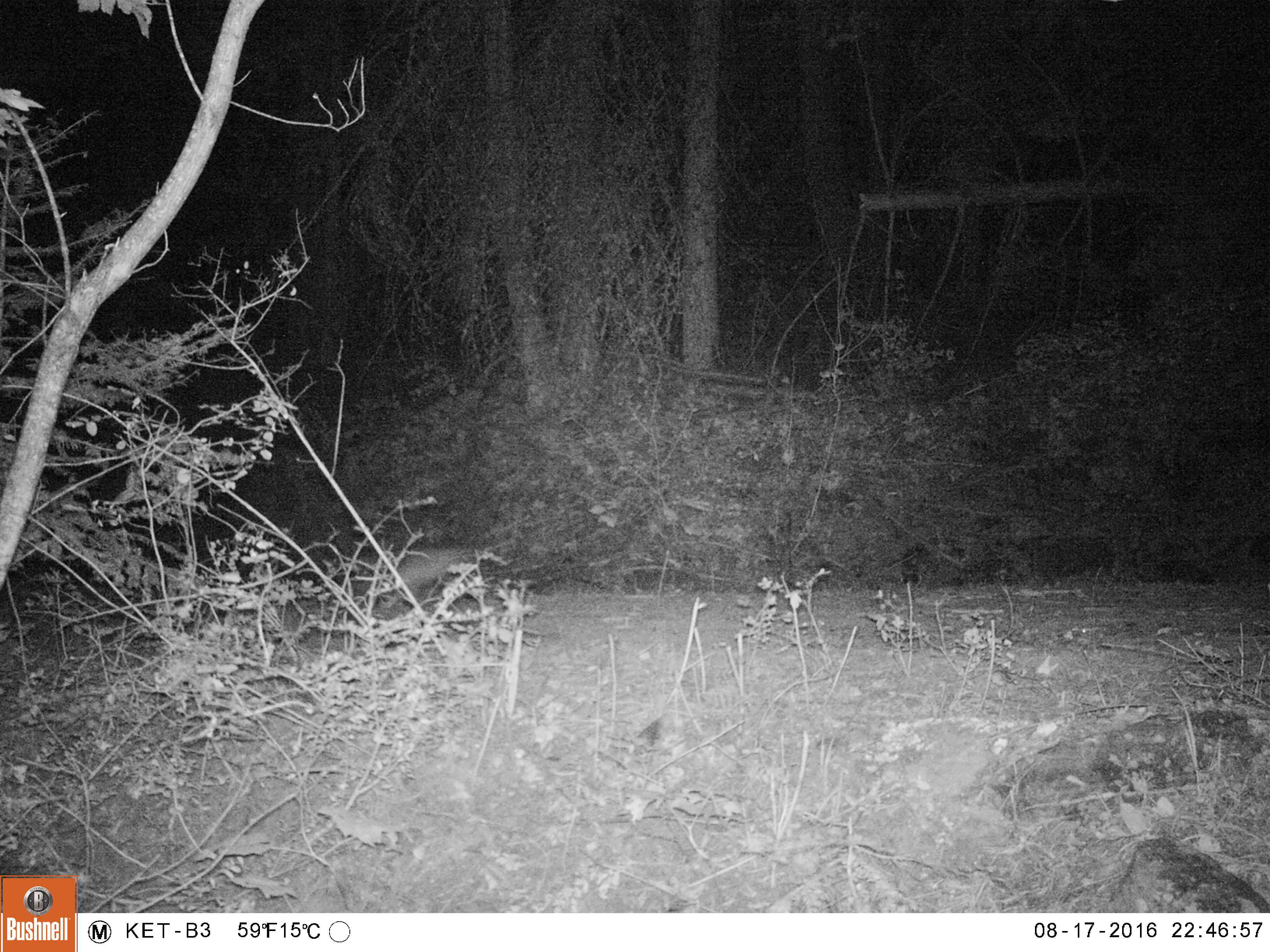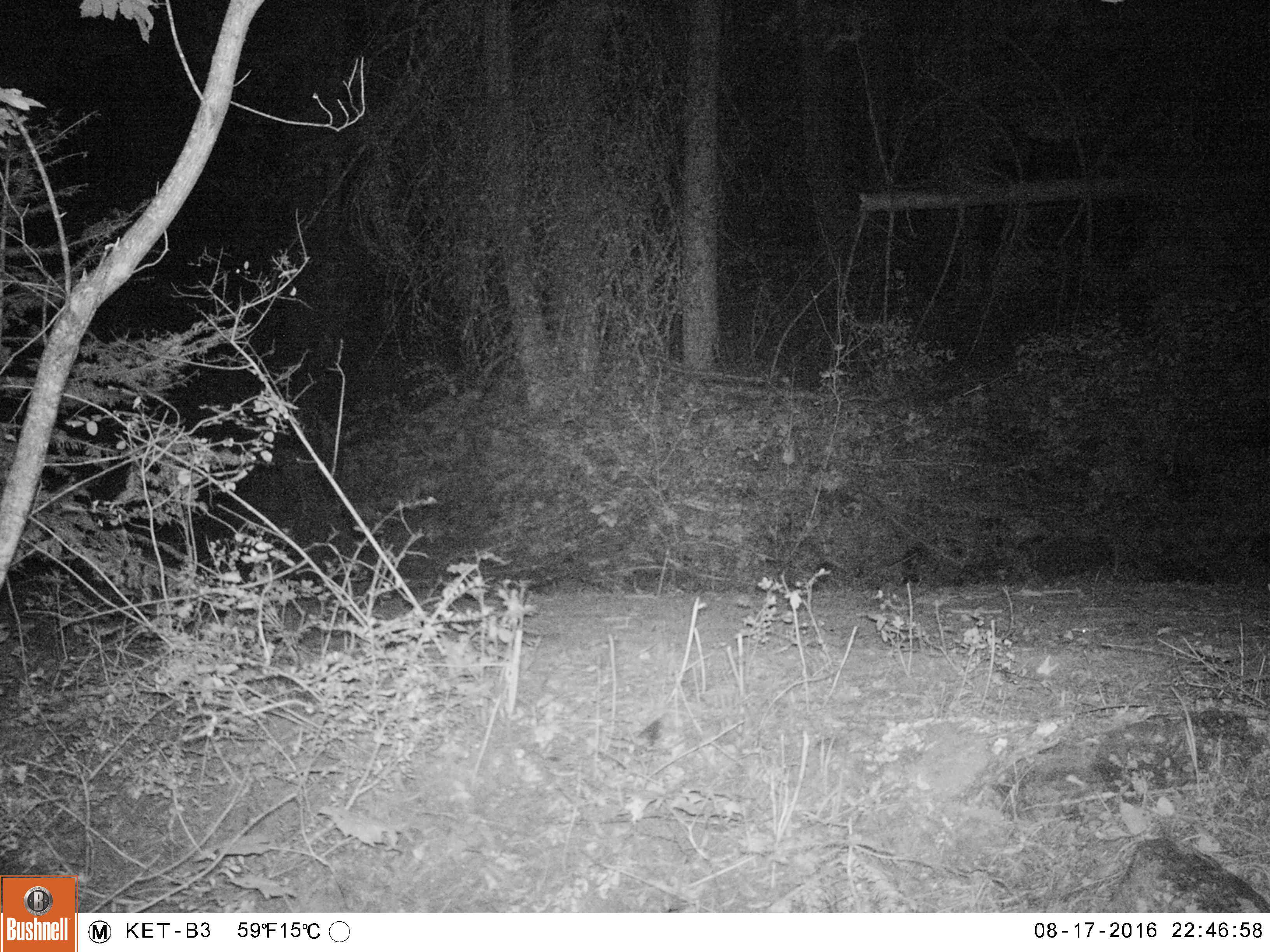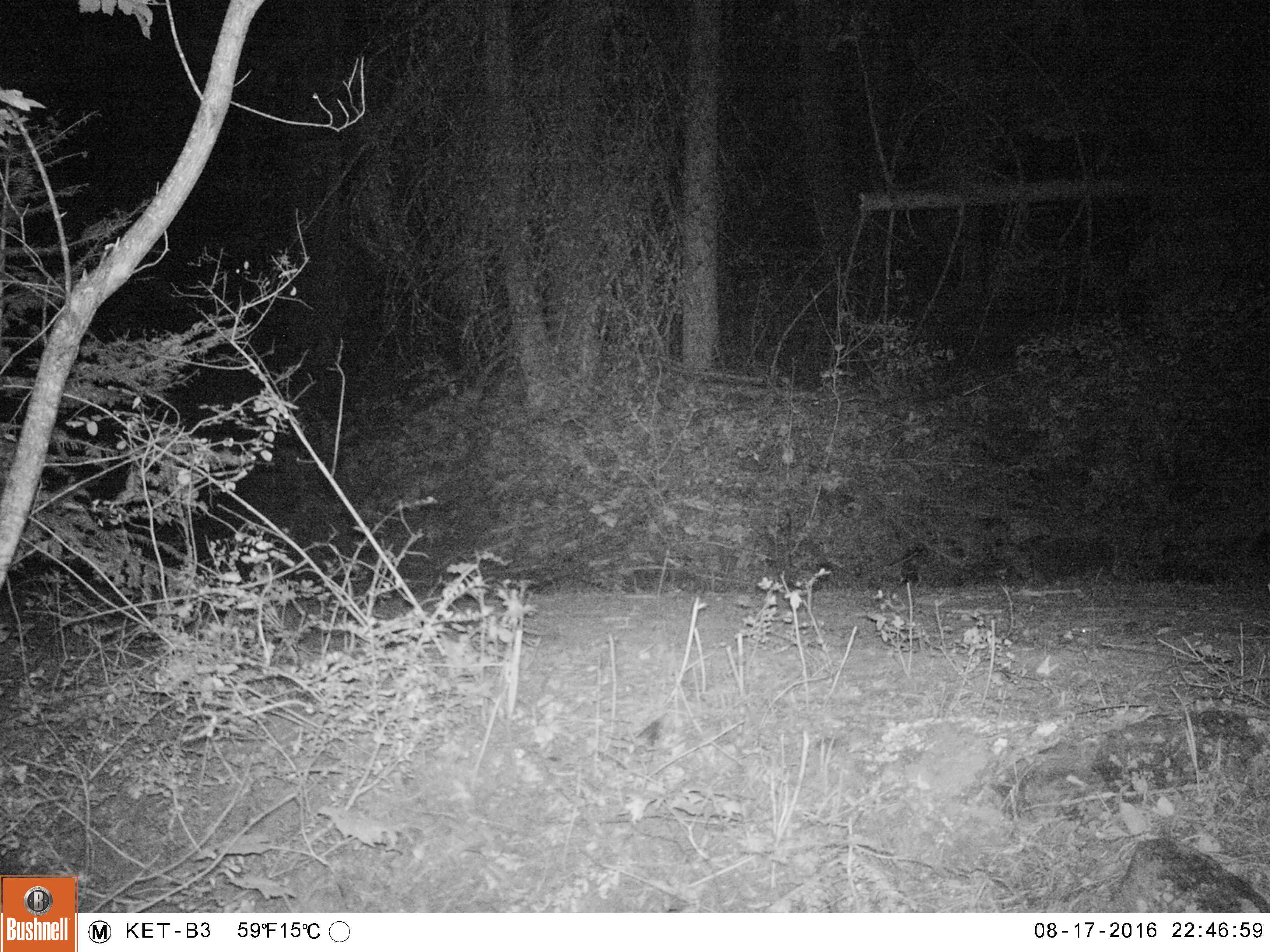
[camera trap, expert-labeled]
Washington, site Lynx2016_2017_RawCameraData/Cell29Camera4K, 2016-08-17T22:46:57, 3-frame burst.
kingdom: Animalia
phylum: Chordata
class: Mammalia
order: Lagomorpha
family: Leporidae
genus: Lepus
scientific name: Lepus americanus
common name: snowshoe hare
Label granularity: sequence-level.